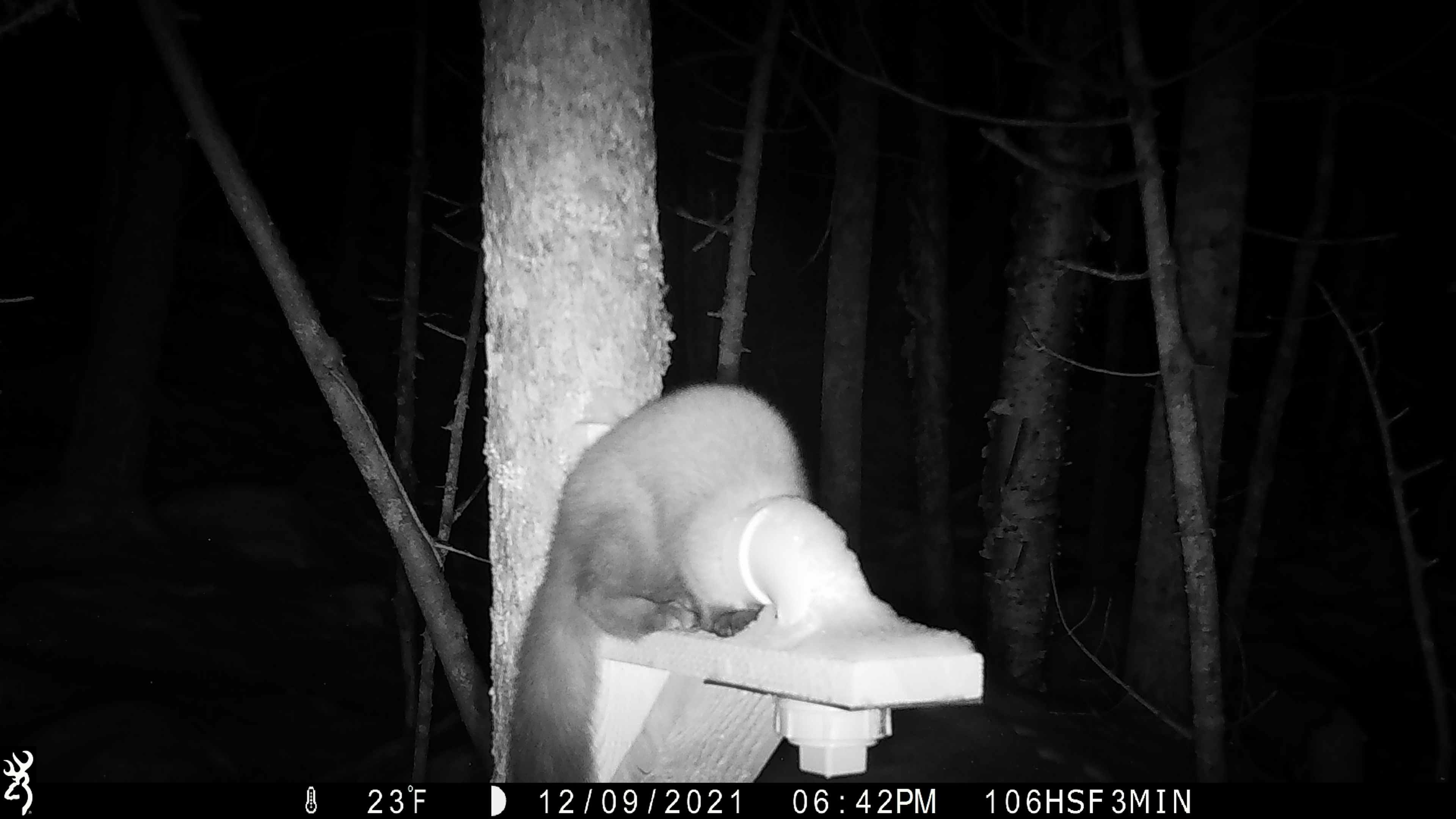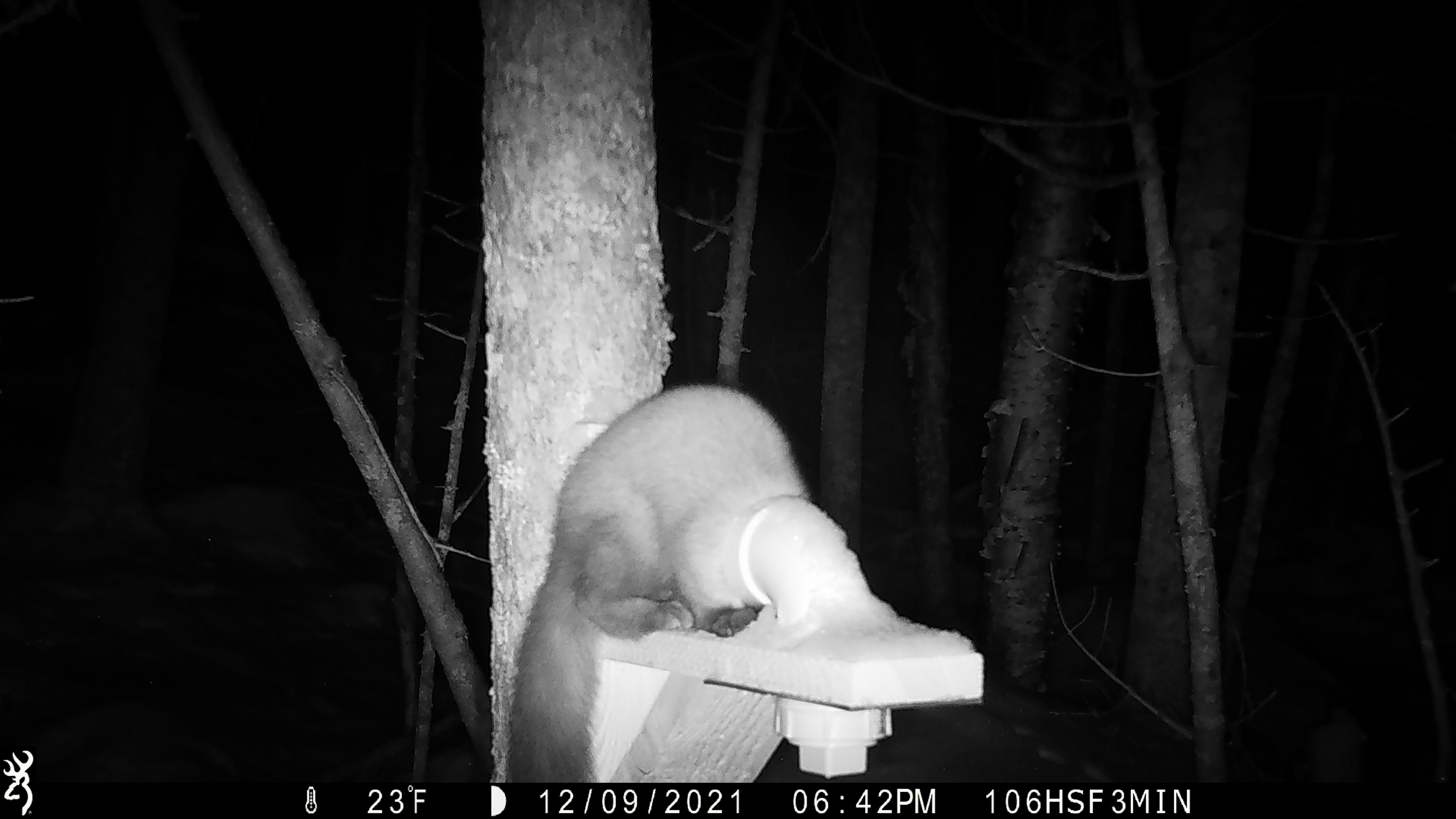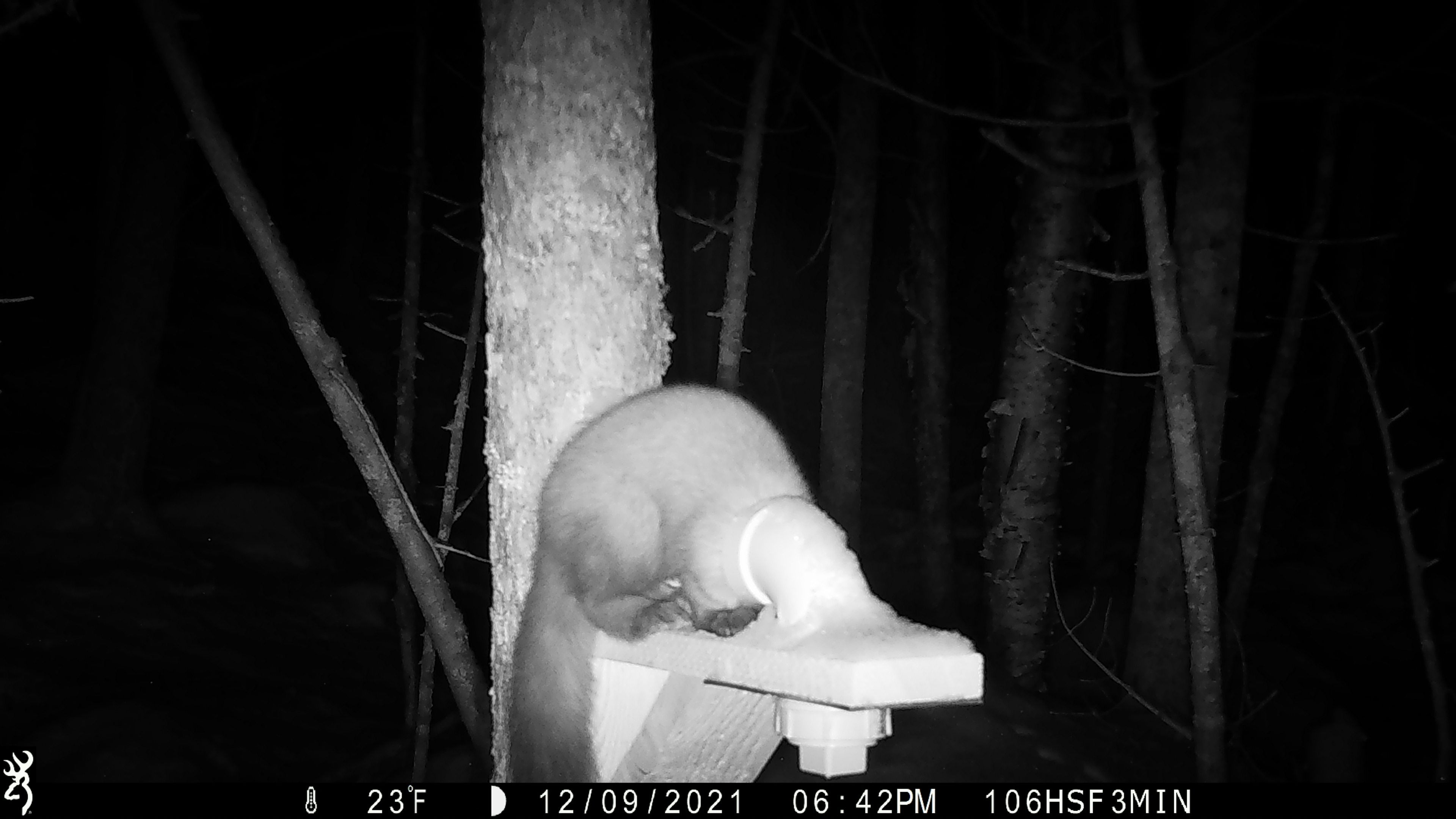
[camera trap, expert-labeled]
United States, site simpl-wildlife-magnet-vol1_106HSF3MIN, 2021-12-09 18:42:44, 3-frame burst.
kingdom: Animalia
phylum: Chordata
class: Mammalia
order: Carnivora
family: Mustelidae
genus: Martes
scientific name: Martes americana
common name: american marten